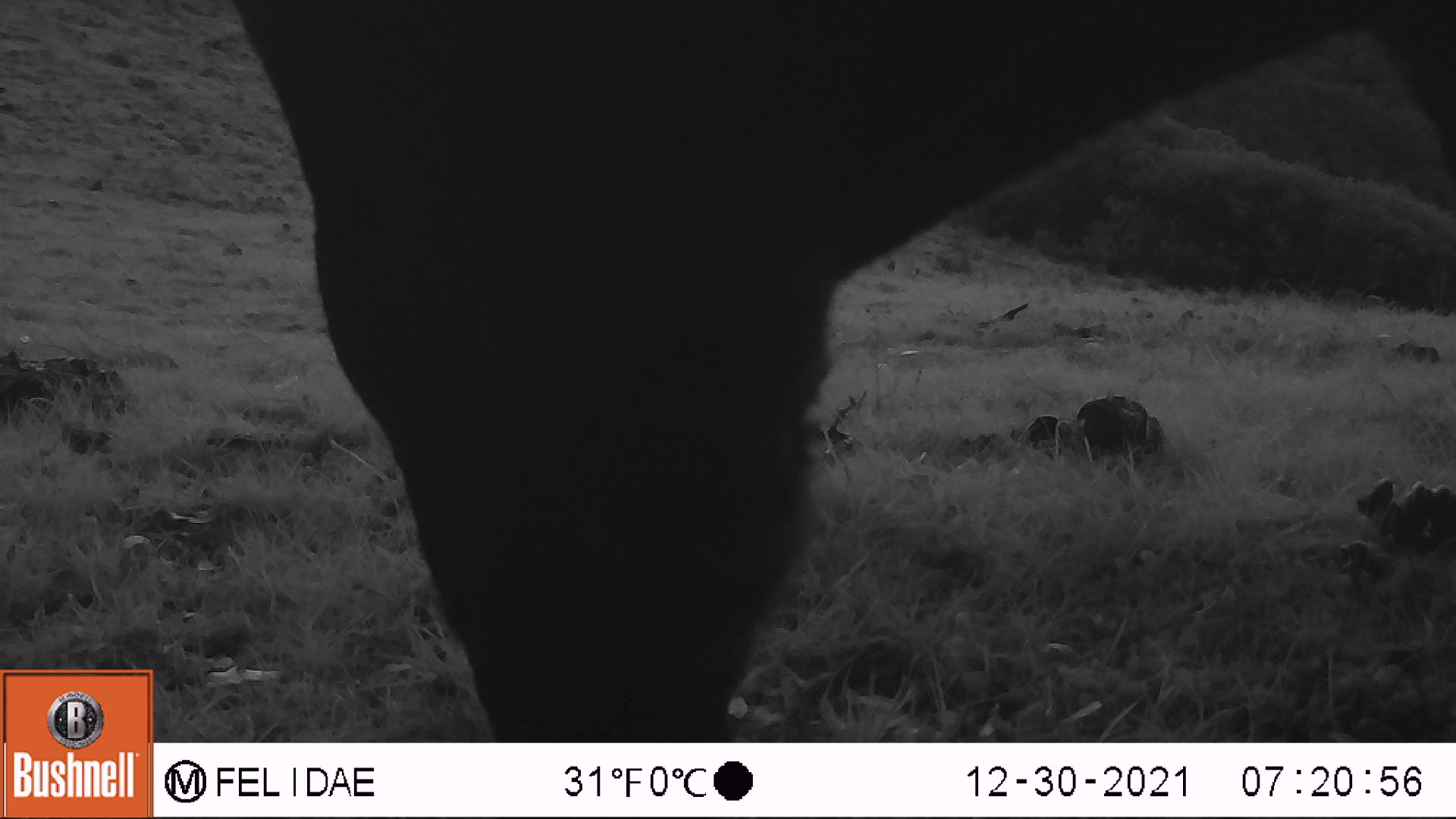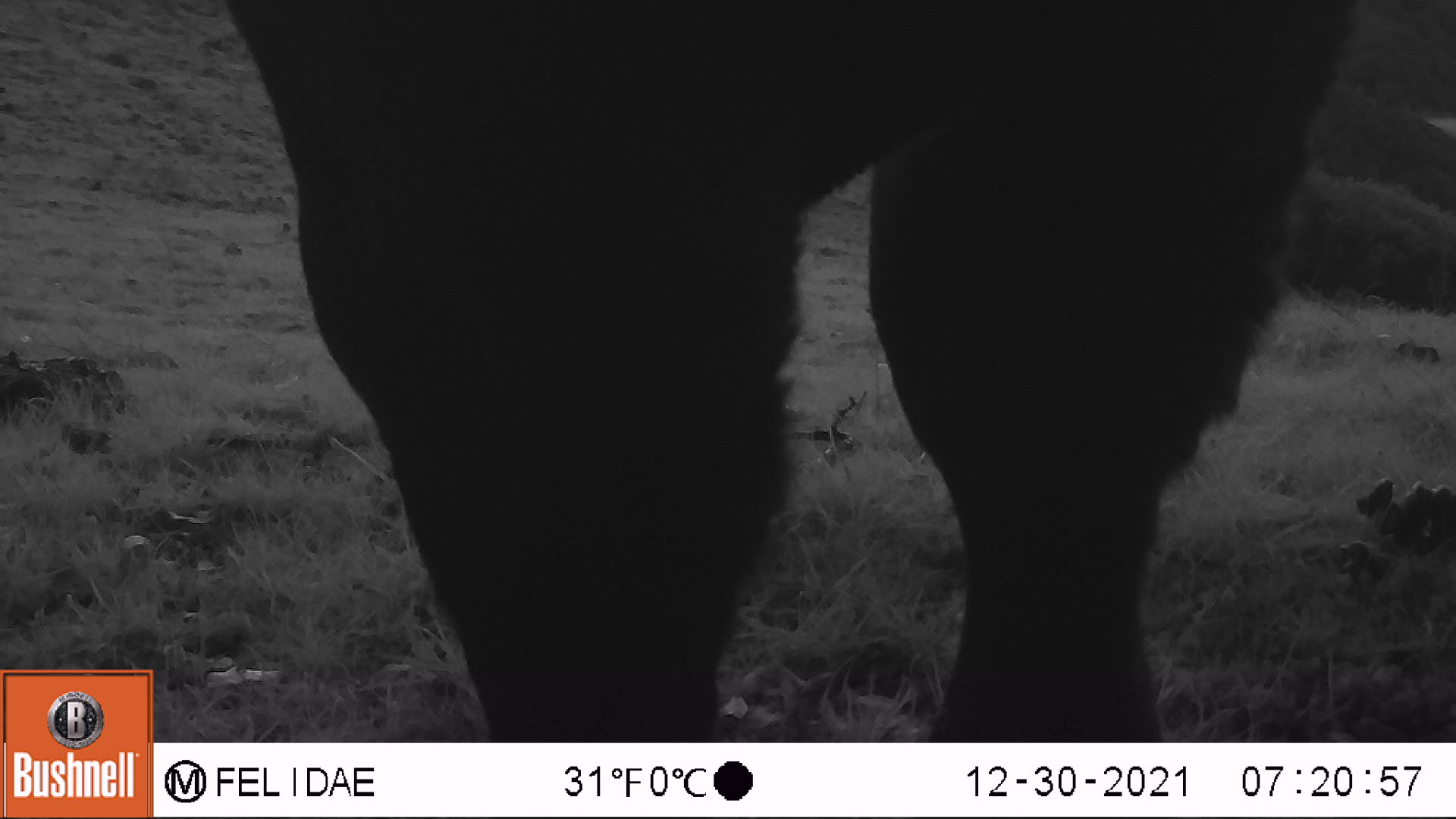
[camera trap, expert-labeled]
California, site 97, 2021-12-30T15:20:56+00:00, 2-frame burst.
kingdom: Animalia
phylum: Chordata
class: Mammalia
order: Artiodactyla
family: Bovidae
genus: Bos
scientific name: Bos taurus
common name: domestic cattle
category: cattle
Cattle (domestic cattle) (Bos taurus).